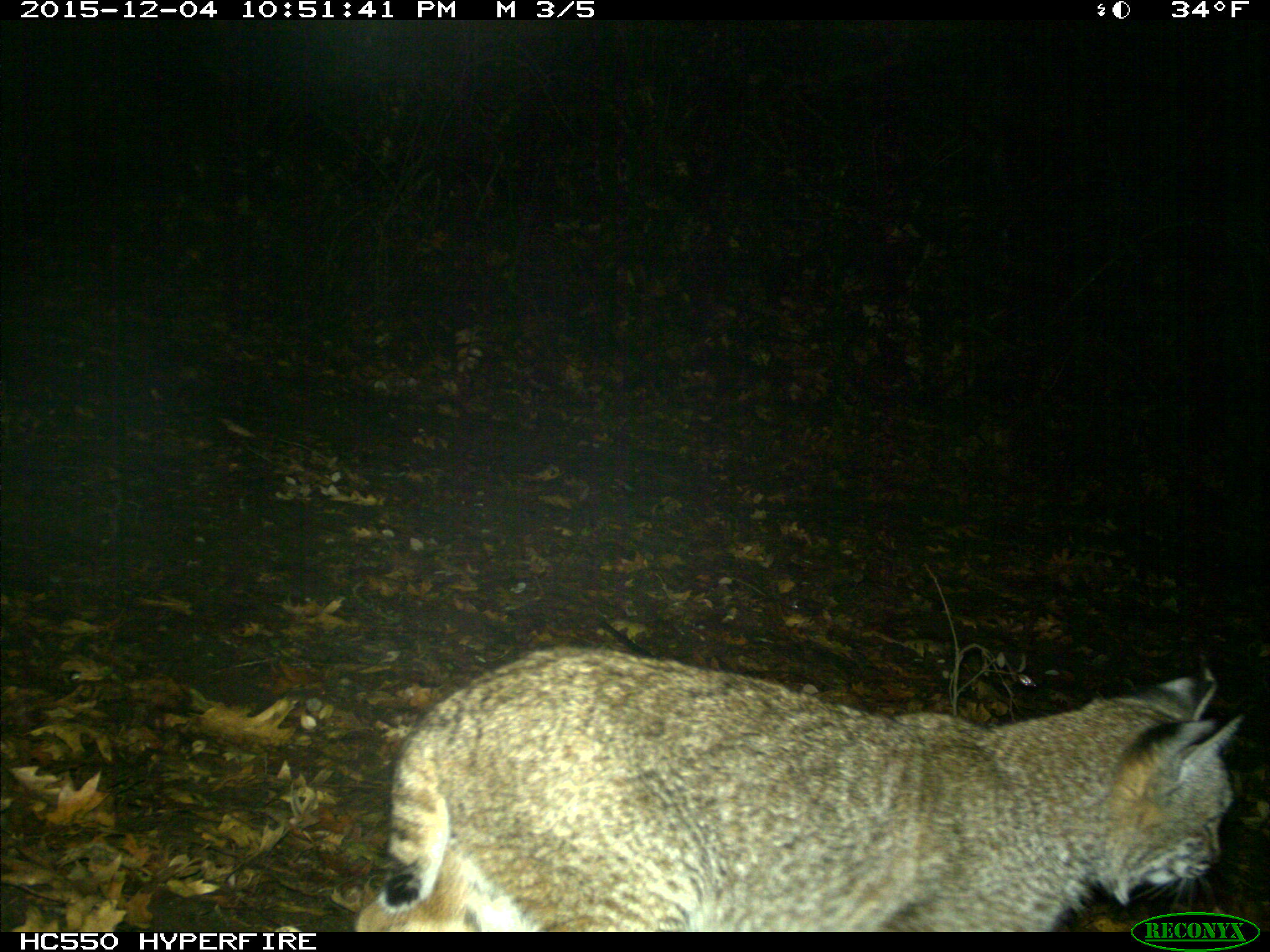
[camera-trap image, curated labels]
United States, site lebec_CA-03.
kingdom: Animalia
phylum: Chordata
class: Mammalia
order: Carnivora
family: Felidae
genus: Lynx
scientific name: Lynx rufus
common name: bobcat